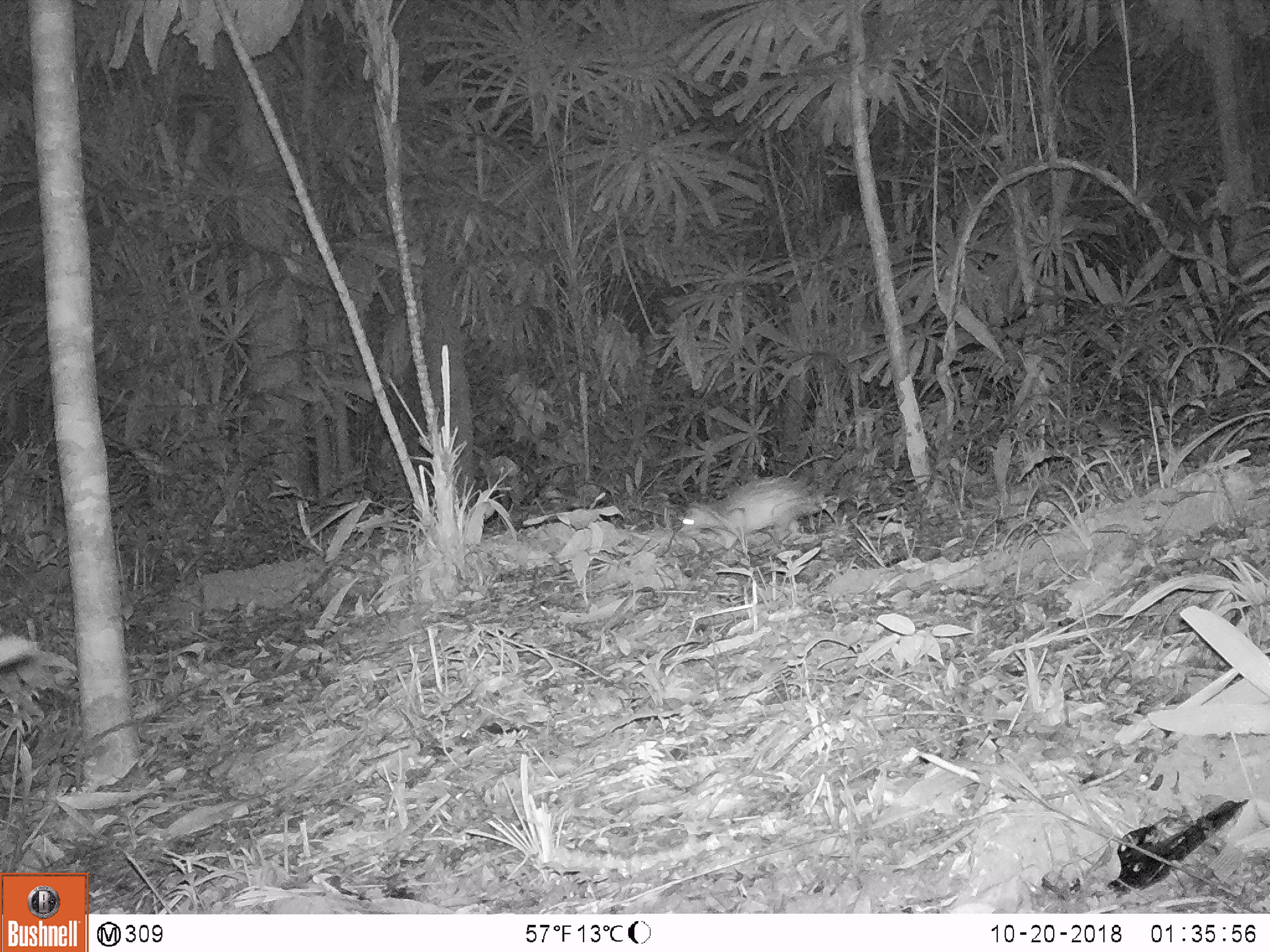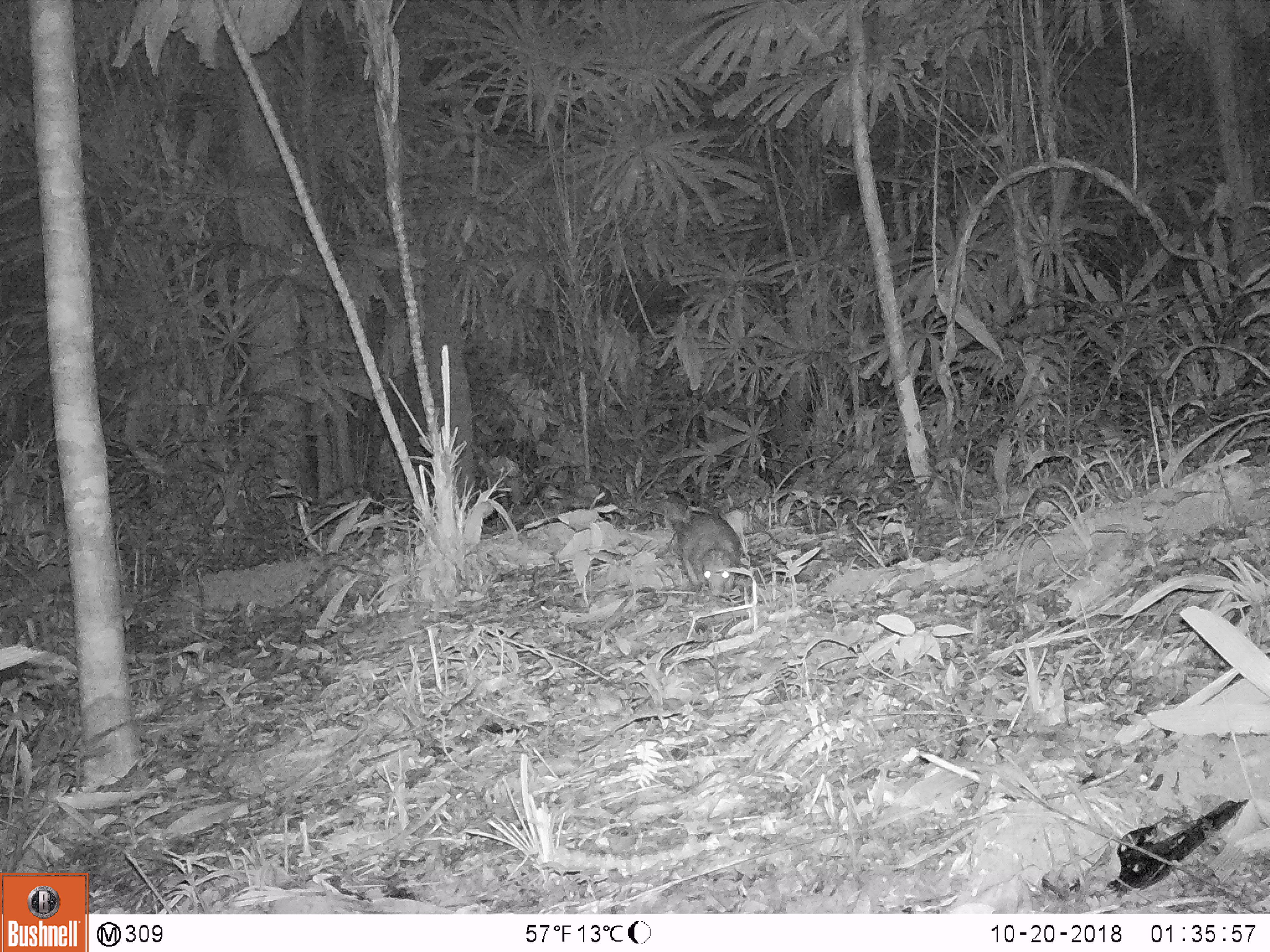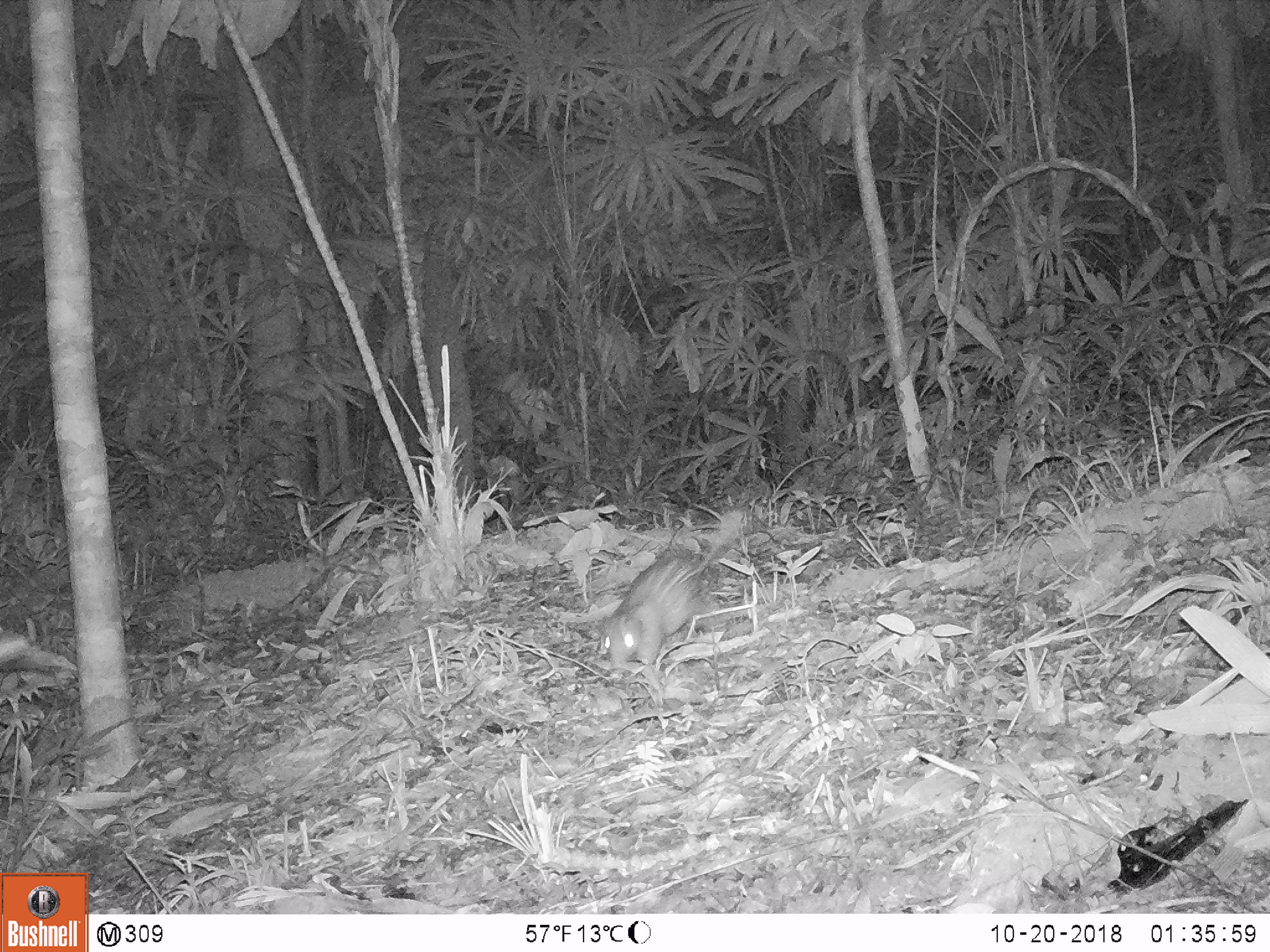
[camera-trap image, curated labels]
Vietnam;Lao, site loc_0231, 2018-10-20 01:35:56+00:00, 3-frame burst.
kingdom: Animalia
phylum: Chordata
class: Mammalia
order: Rodentia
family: Hystricidae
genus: Atherurus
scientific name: Atherurus macrourus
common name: asiatic brush-tailed porcupine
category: asiatic brush tailed porcupine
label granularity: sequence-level